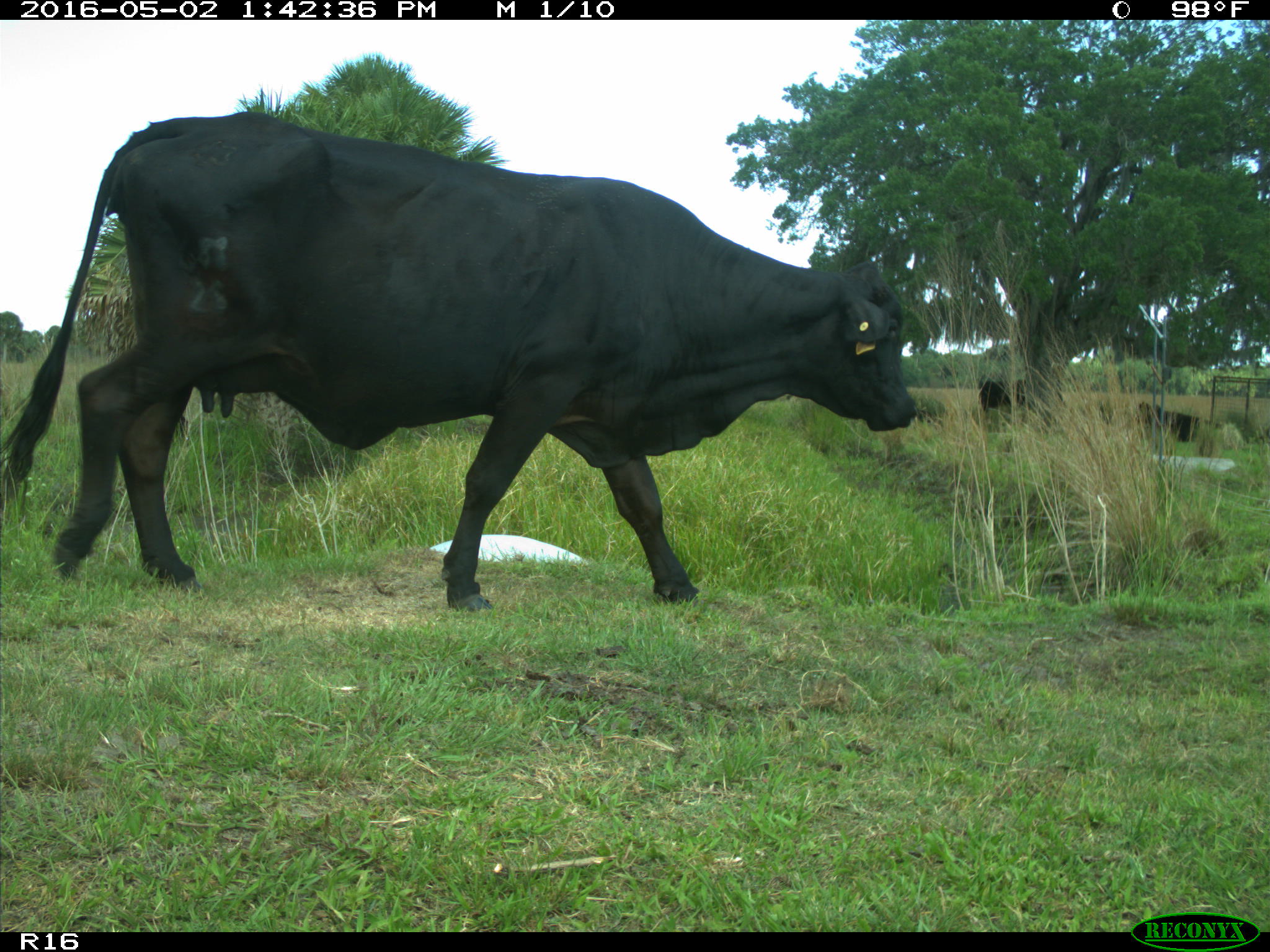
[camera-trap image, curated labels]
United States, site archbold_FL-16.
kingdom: Animalia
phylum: Chordata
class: Mammalia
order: Artiodactyla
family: Bovidae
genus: Bos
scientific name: Bos taurus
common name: domestic cow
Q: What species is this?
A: Bos taurus (domestic cow).